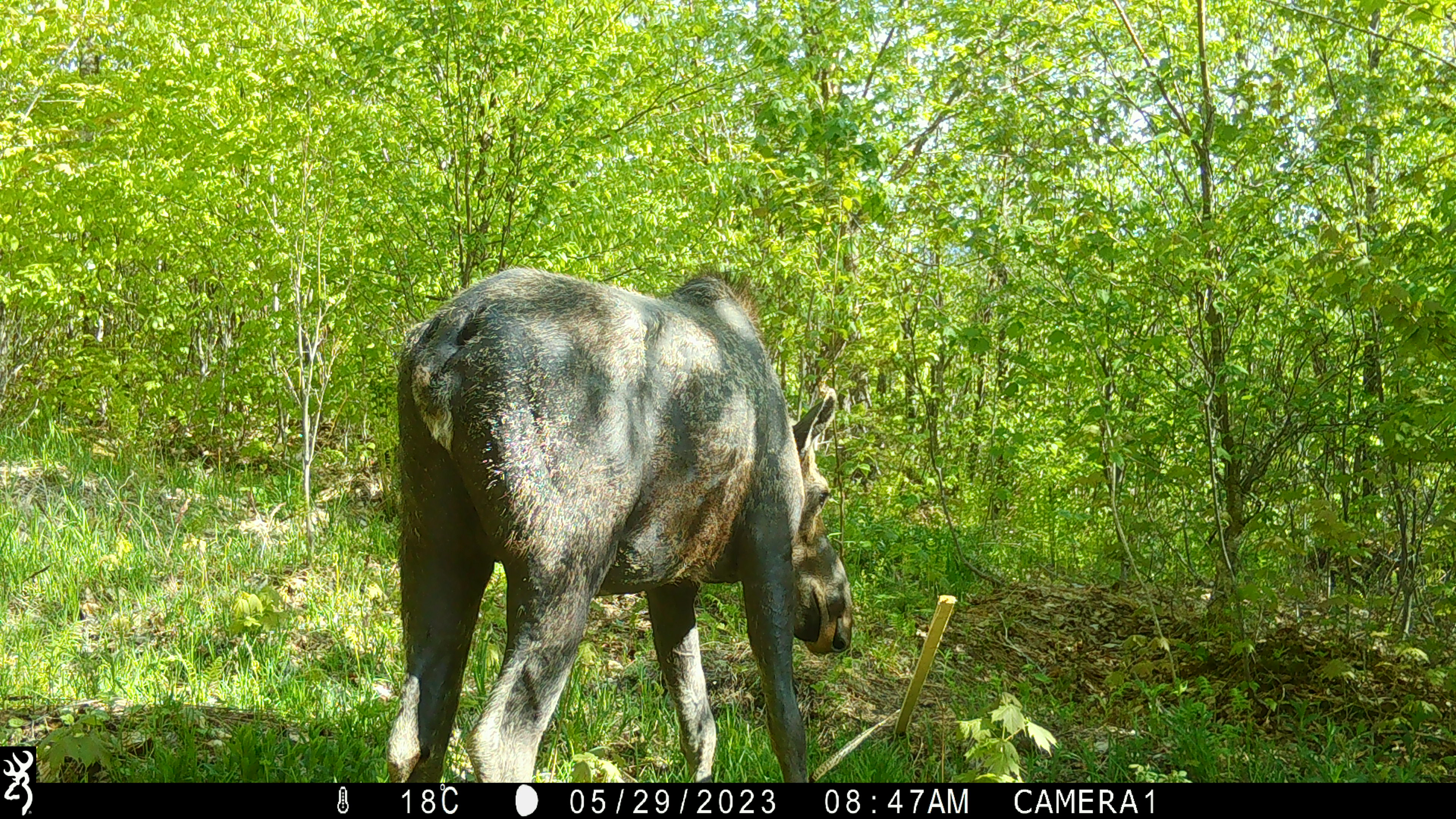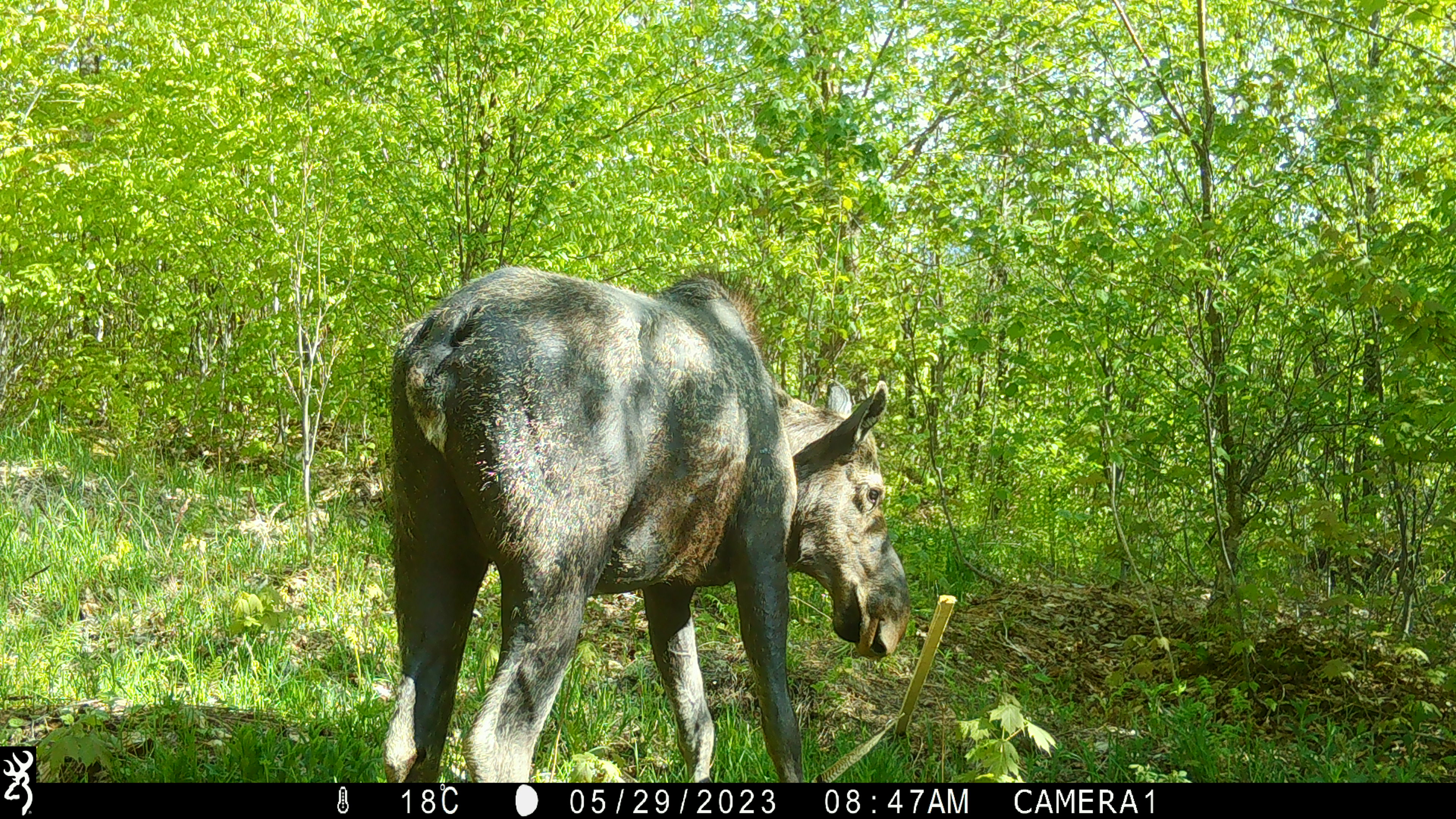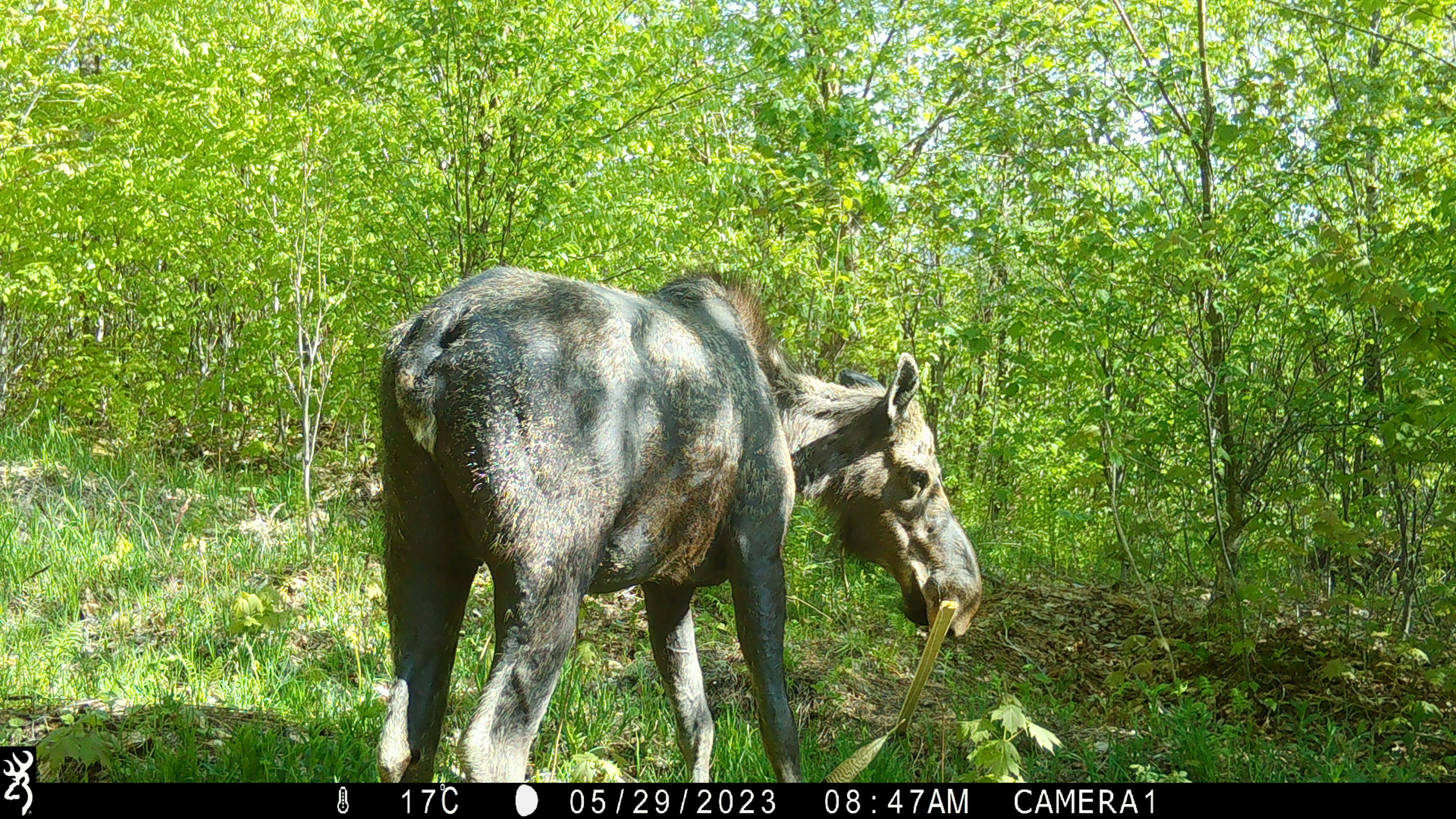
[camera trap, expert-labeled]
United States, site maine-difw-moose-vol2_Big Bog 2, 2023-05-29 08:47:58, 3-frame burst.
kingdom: Animalia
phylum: Chordata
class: Mammalia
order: Artiodactyla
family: Cervidae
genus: Alces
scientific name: Alces alces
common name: moose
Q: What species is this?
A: Moose (Alces alces).